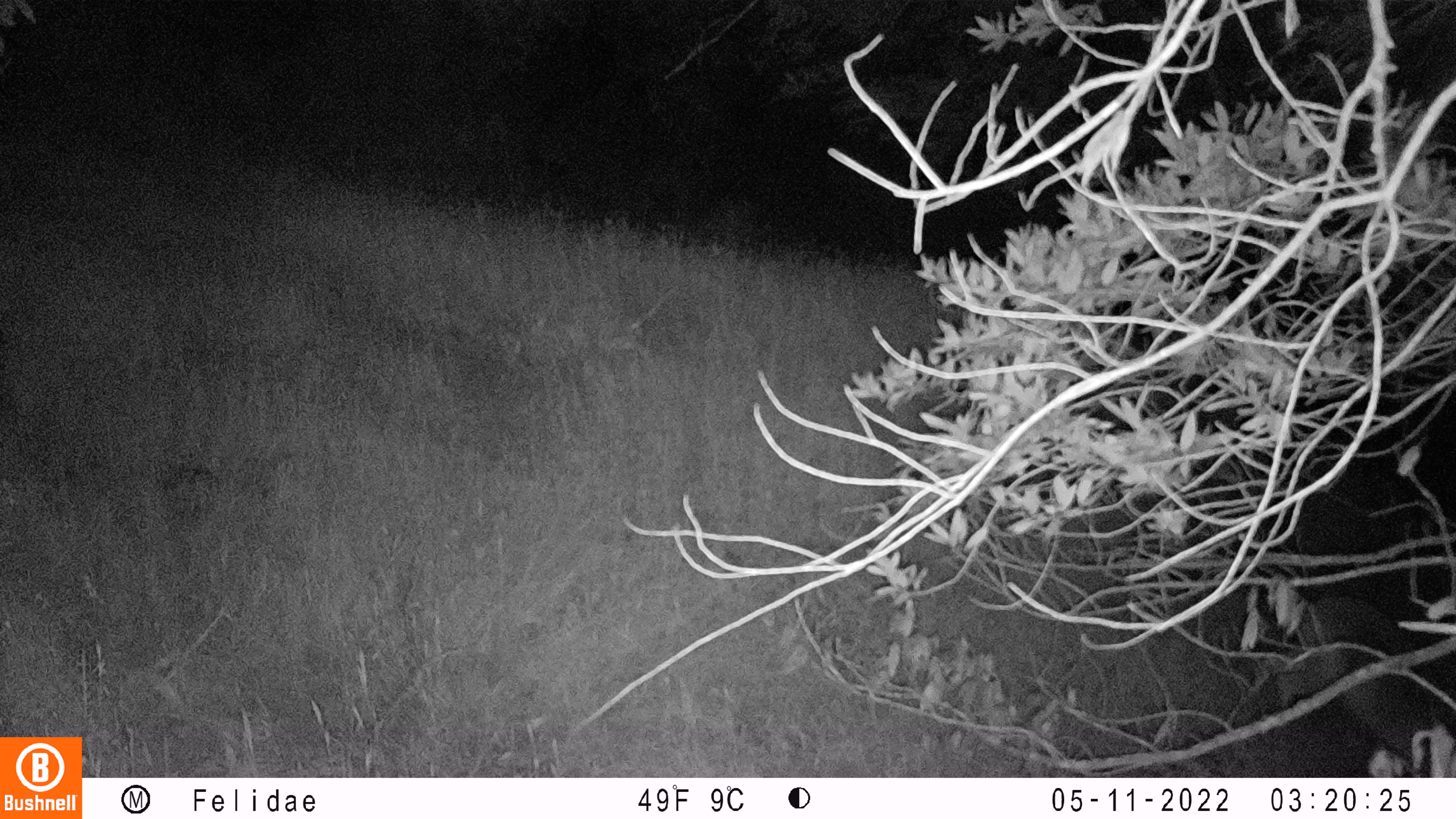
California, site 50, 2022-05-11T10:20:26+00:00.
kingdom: Animalia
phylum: Chordata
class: Mammalia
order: Artiodactyla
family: Cervidae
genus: Odocoileus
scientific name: Odocoileus hemionus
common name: mule deer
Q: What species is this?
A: Mule deer (Odocoileus hemionus).